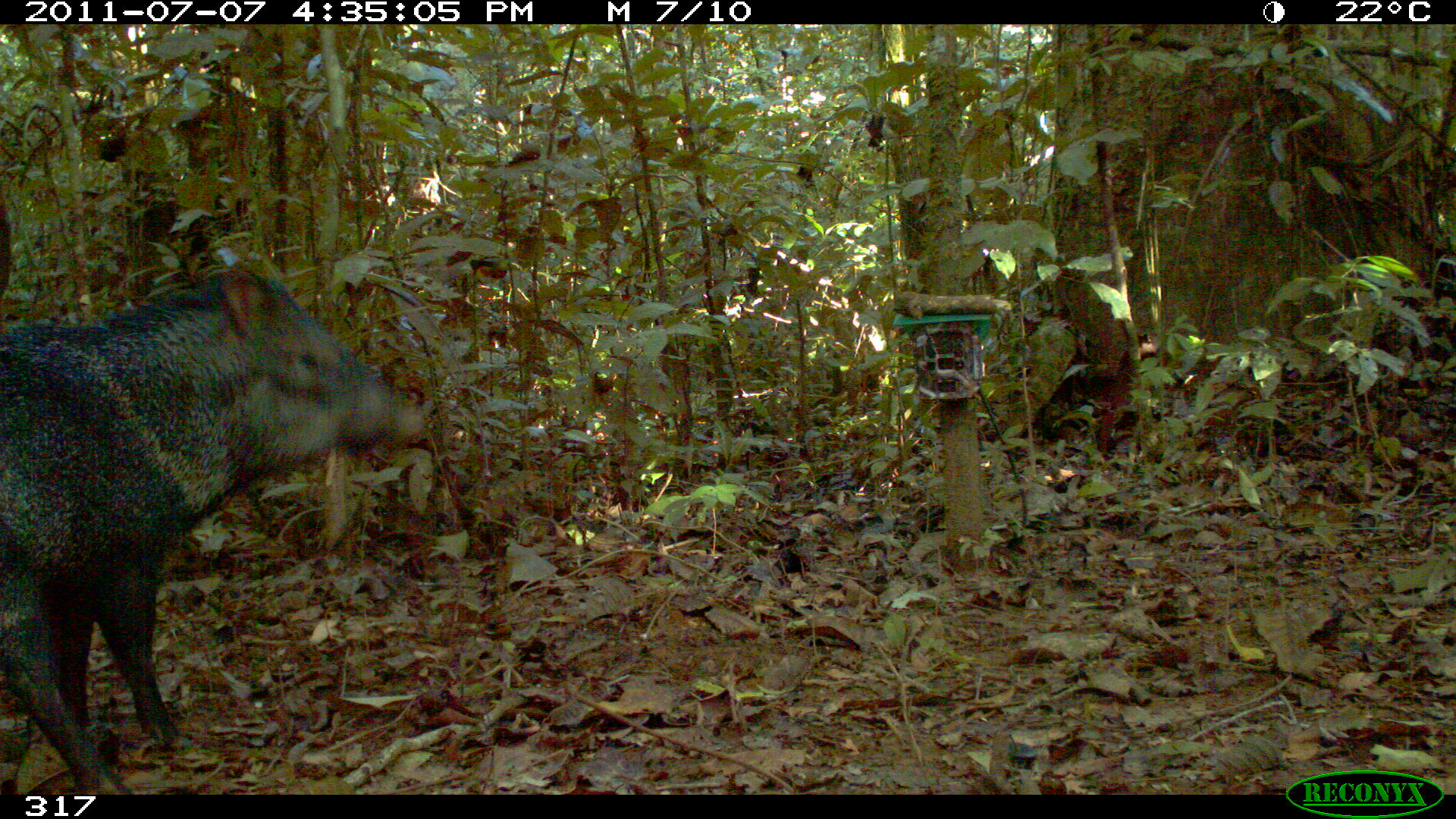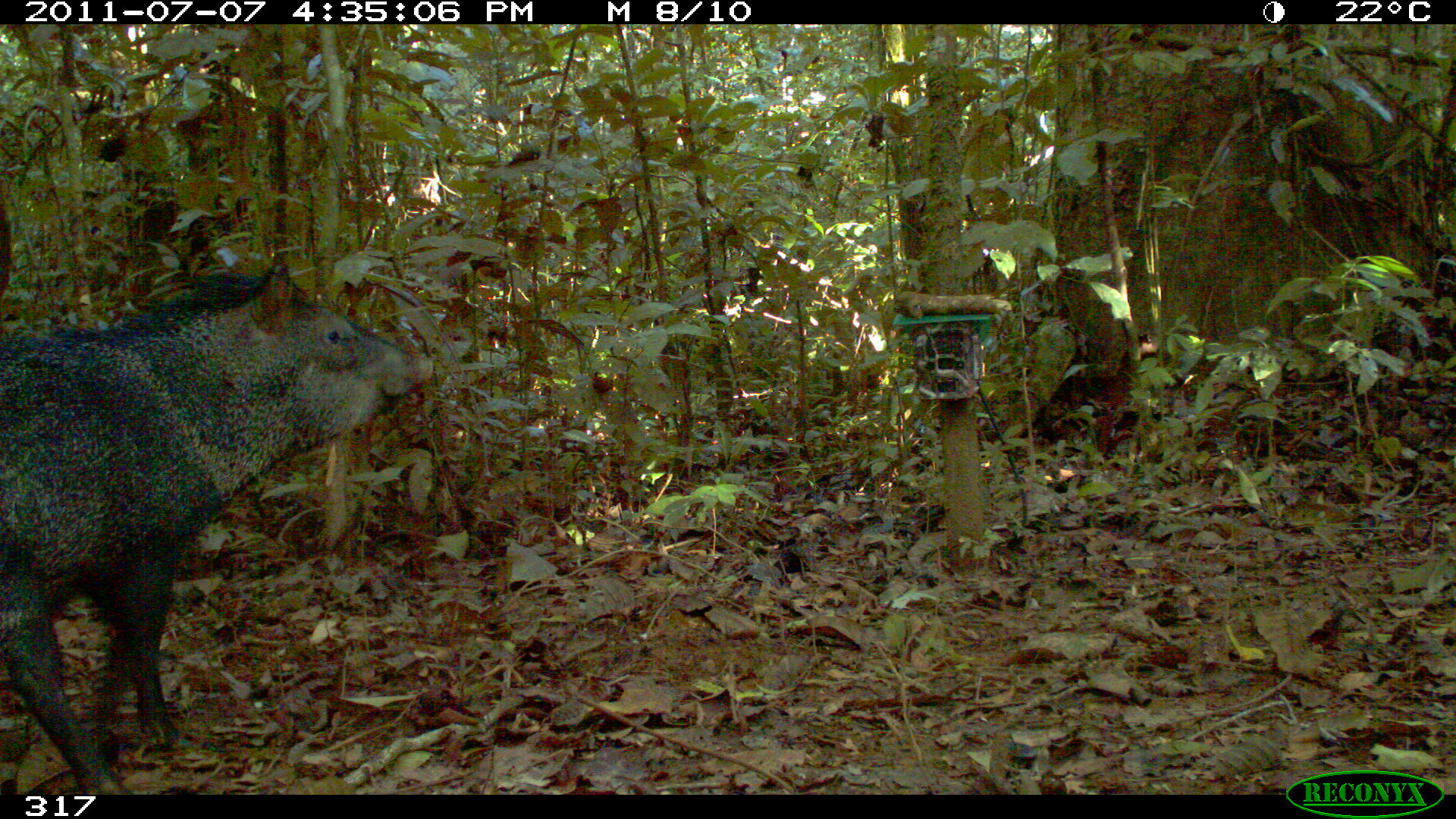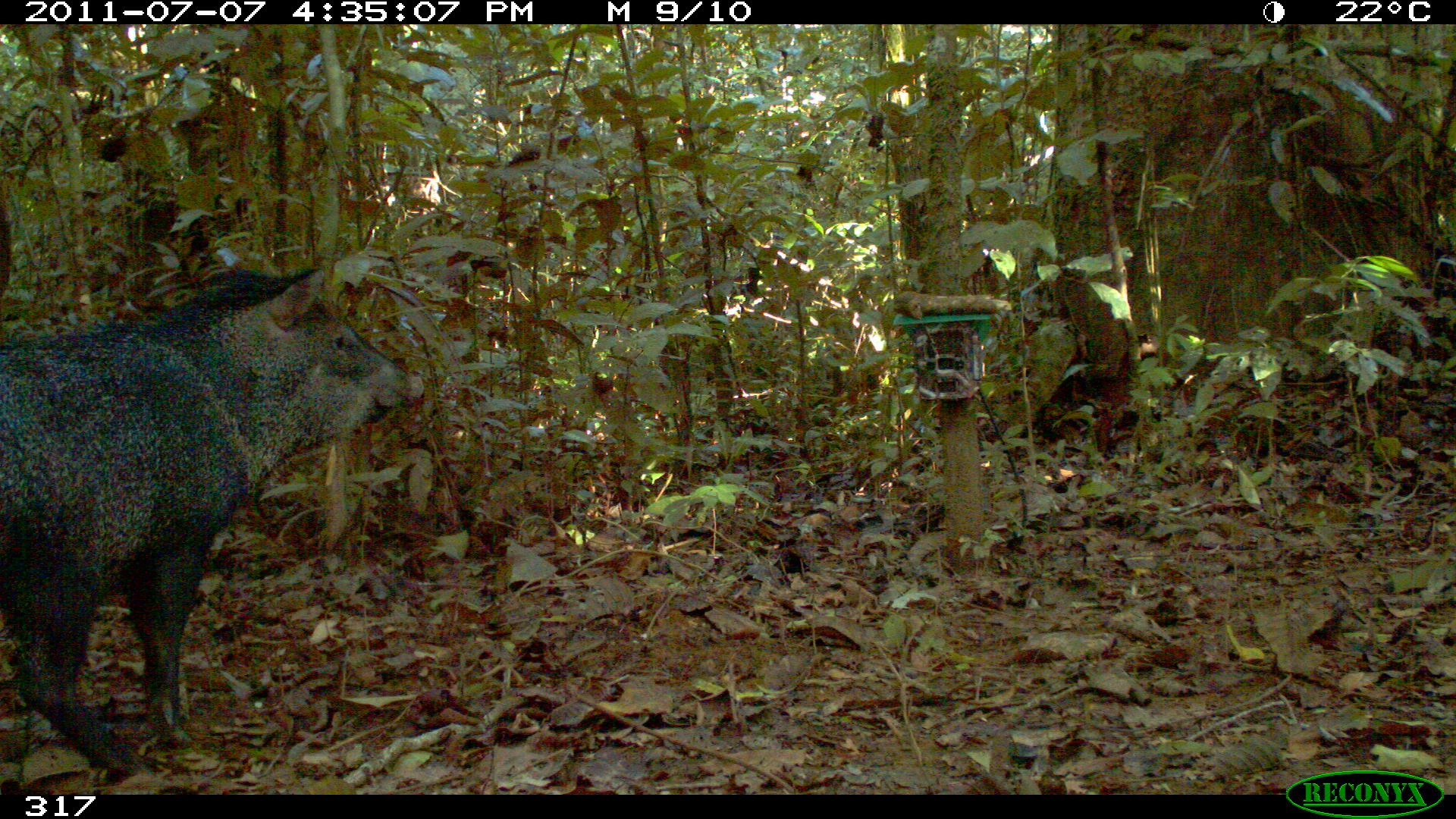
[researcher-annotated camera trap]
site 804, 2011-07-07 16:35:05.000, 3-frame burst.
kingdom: Animalia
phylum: Chordata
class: Mammalia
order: Artiodactyla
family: Tayassuidae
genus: Pecari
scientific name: Pecari tajacu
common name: collared peccary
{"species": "Pecari tajacu (collared peccary)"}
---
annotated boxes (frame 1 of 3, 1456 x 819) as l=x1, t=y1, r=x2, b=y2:
pecari tajacu: l=0, t=253, r=432, b=793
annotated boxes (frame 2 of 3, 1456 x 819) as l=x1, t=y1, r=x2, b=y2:
pecari tajacu: l=0, t=268, r=432, b=793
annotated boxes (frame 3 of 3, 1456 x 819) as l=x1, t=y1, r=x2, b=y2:
pecari tajacu: l=0, t=262, r=430, b=783